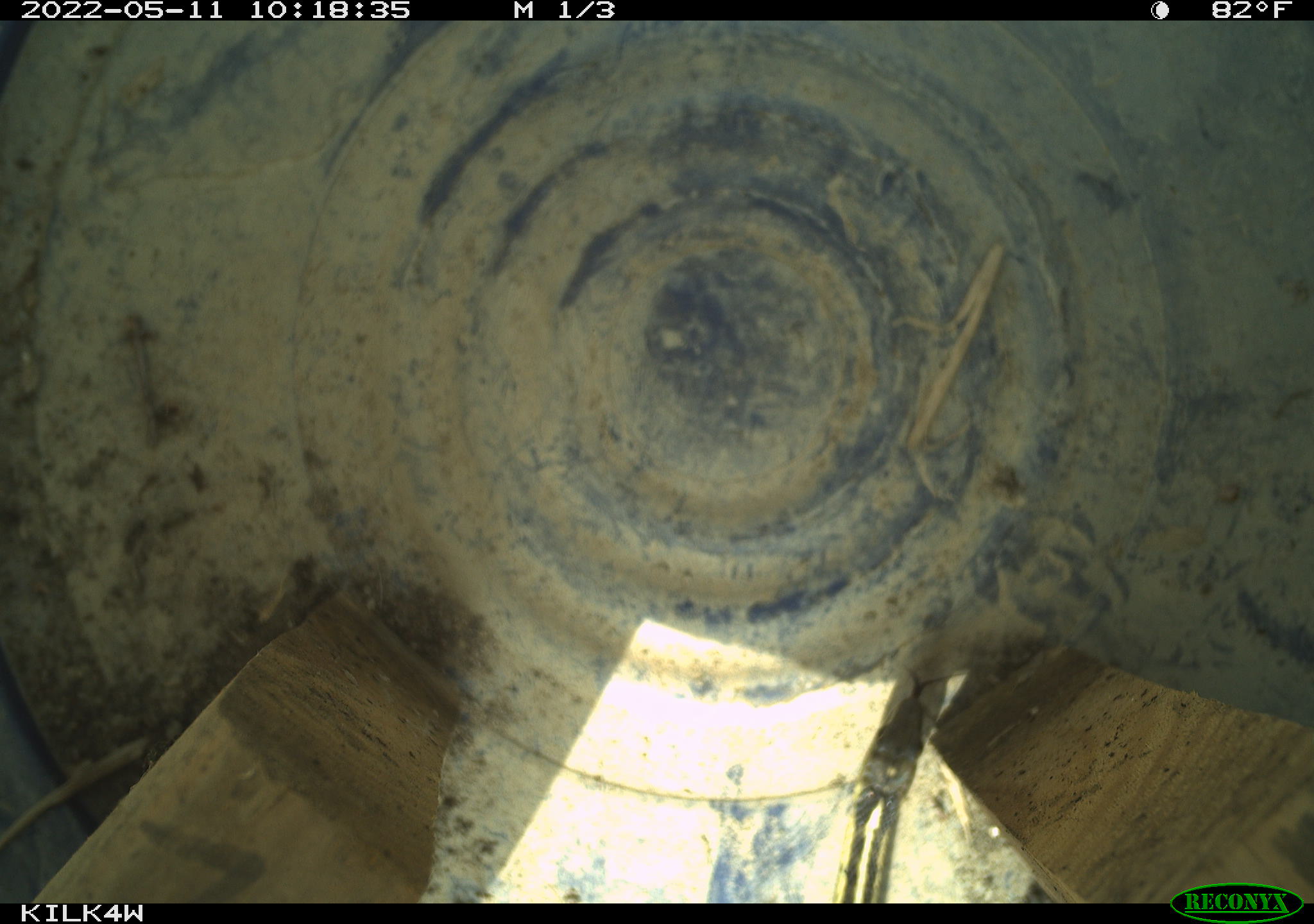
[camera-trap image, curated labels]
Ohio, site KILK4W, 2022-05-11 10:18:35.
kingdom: Animalia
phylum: Chordata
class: Reptilia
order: Squamata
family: Colubridae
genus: Thamnophis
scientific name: Thamnophis sirtalis sirtalis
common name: eastern gartersnake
Eastern gartersnake (Thamnophis sirtalis sirtalis).